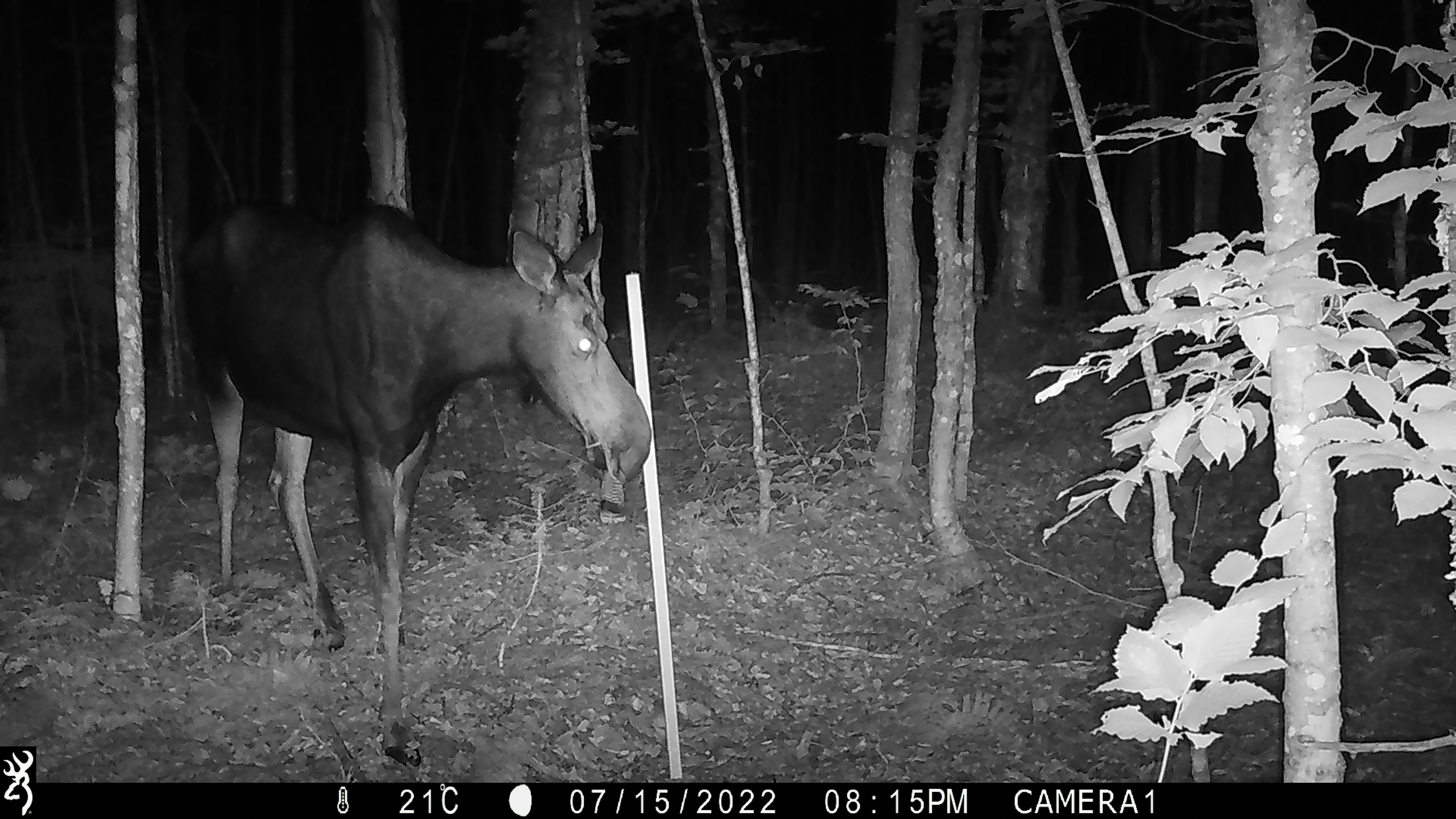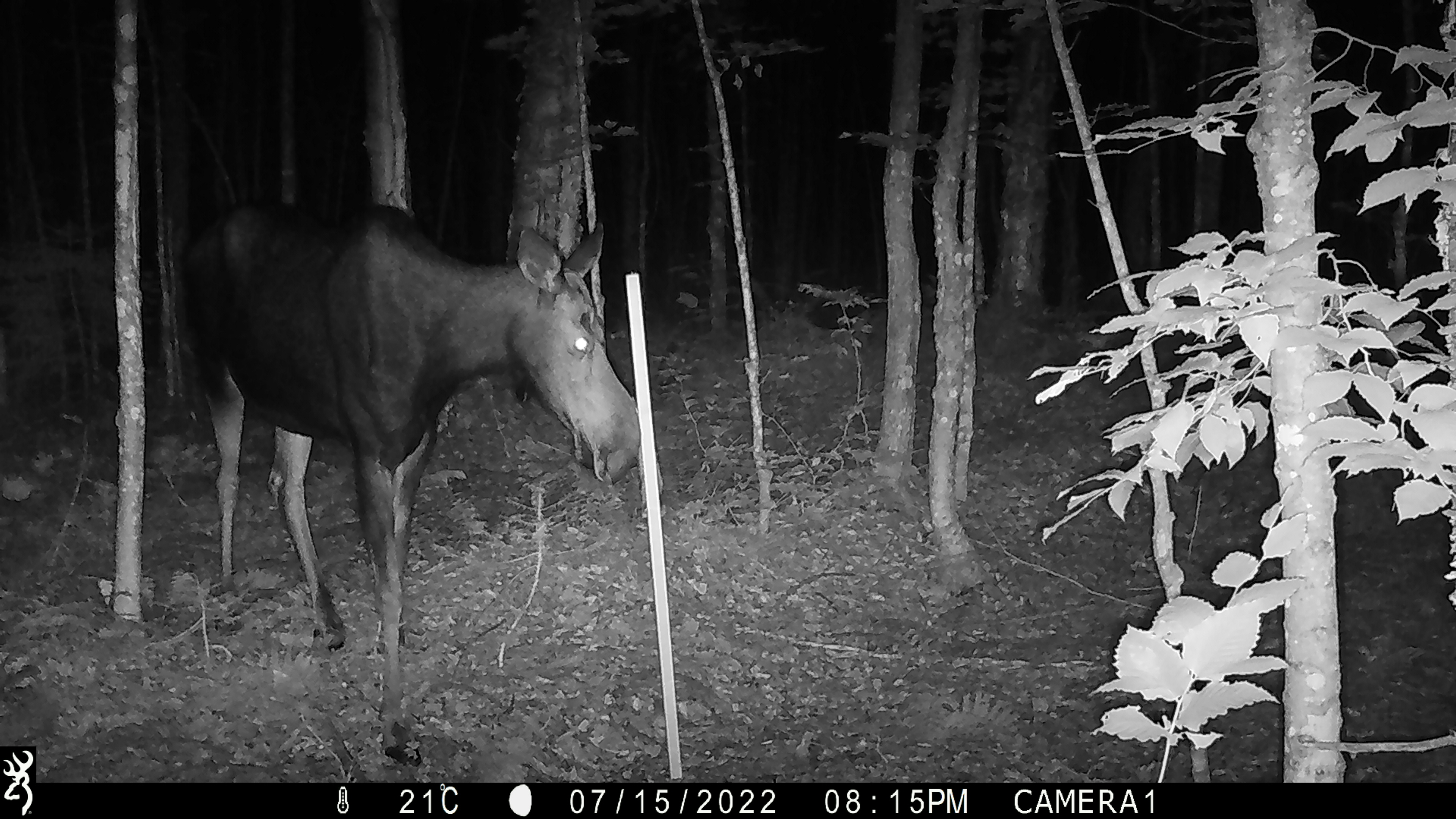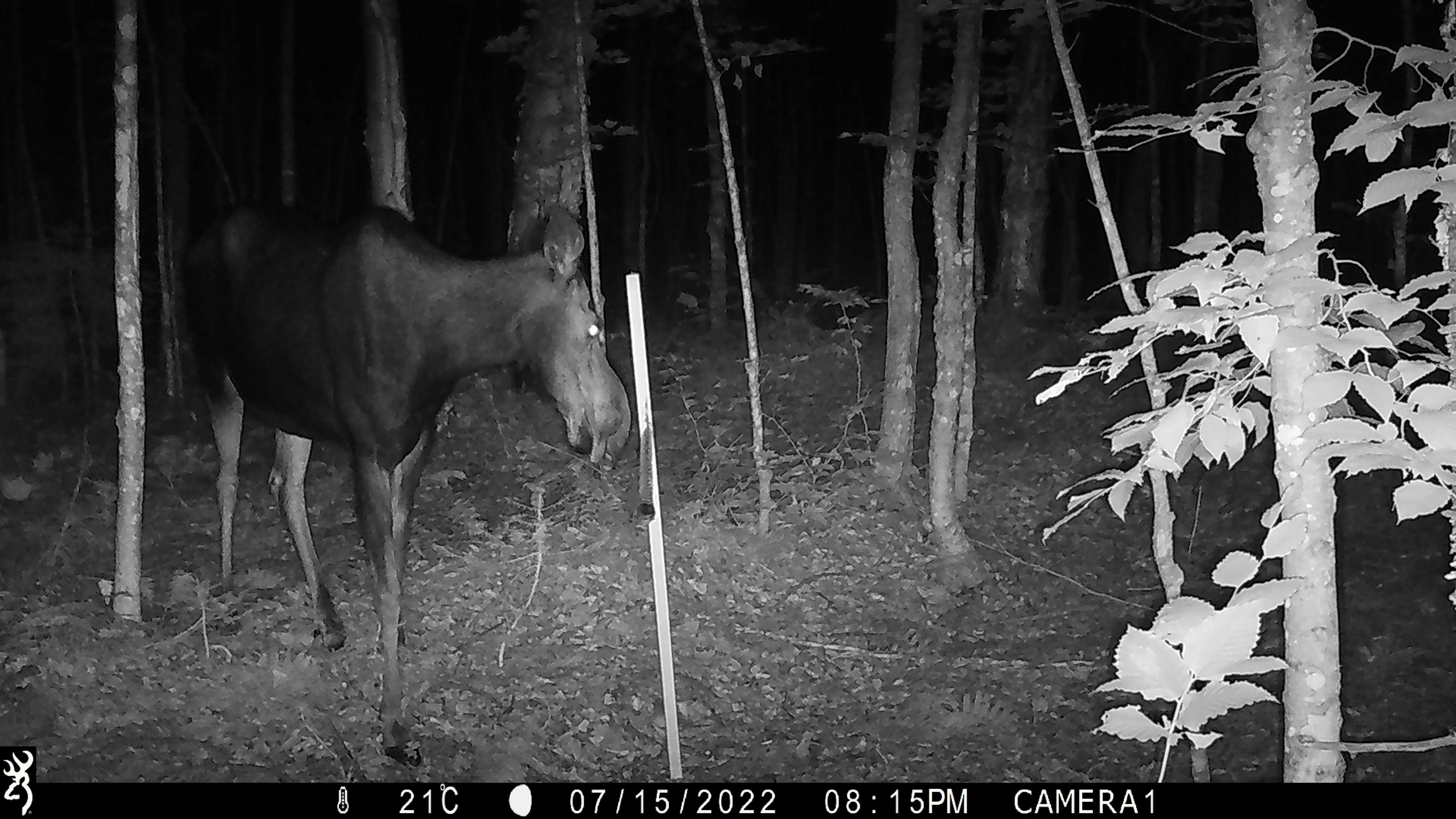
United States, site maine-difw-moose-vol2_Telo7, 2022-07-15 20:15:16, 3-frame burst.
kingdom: Animalia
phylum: Chordata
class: Mammalia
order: Artiodactyla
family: Cervidae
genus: Alces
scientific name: Alces alces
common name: moose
Moose (Alces alces).